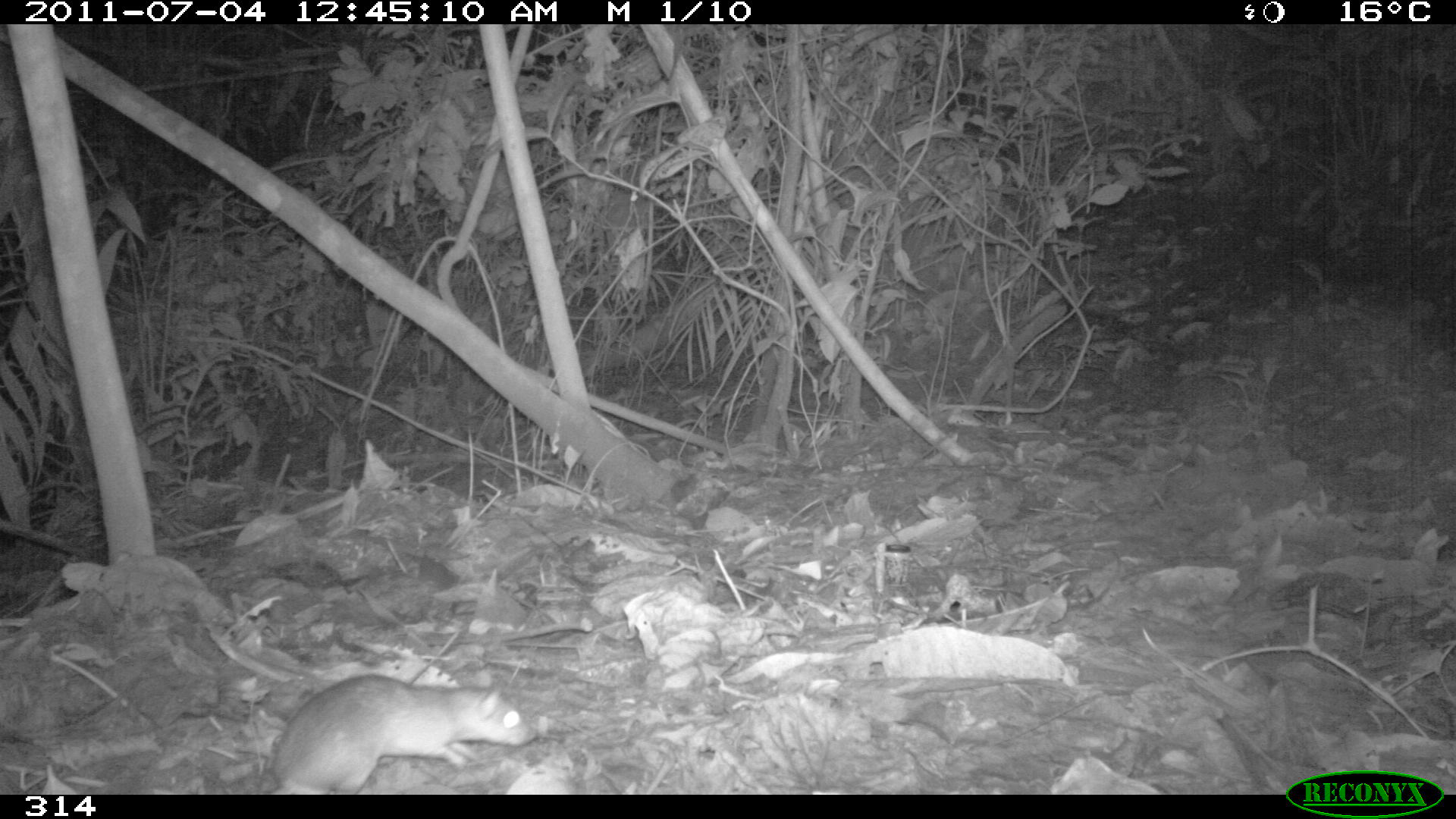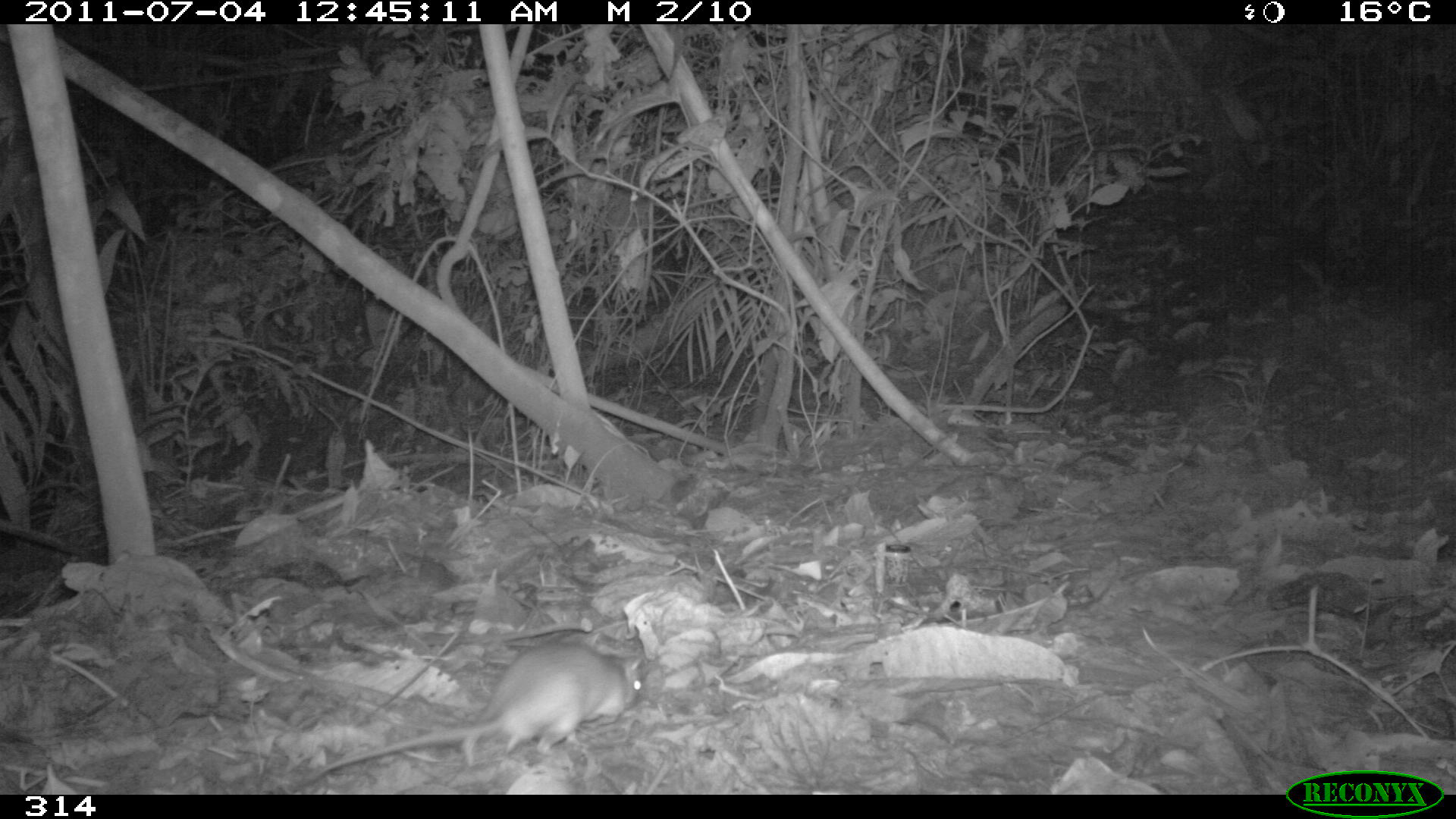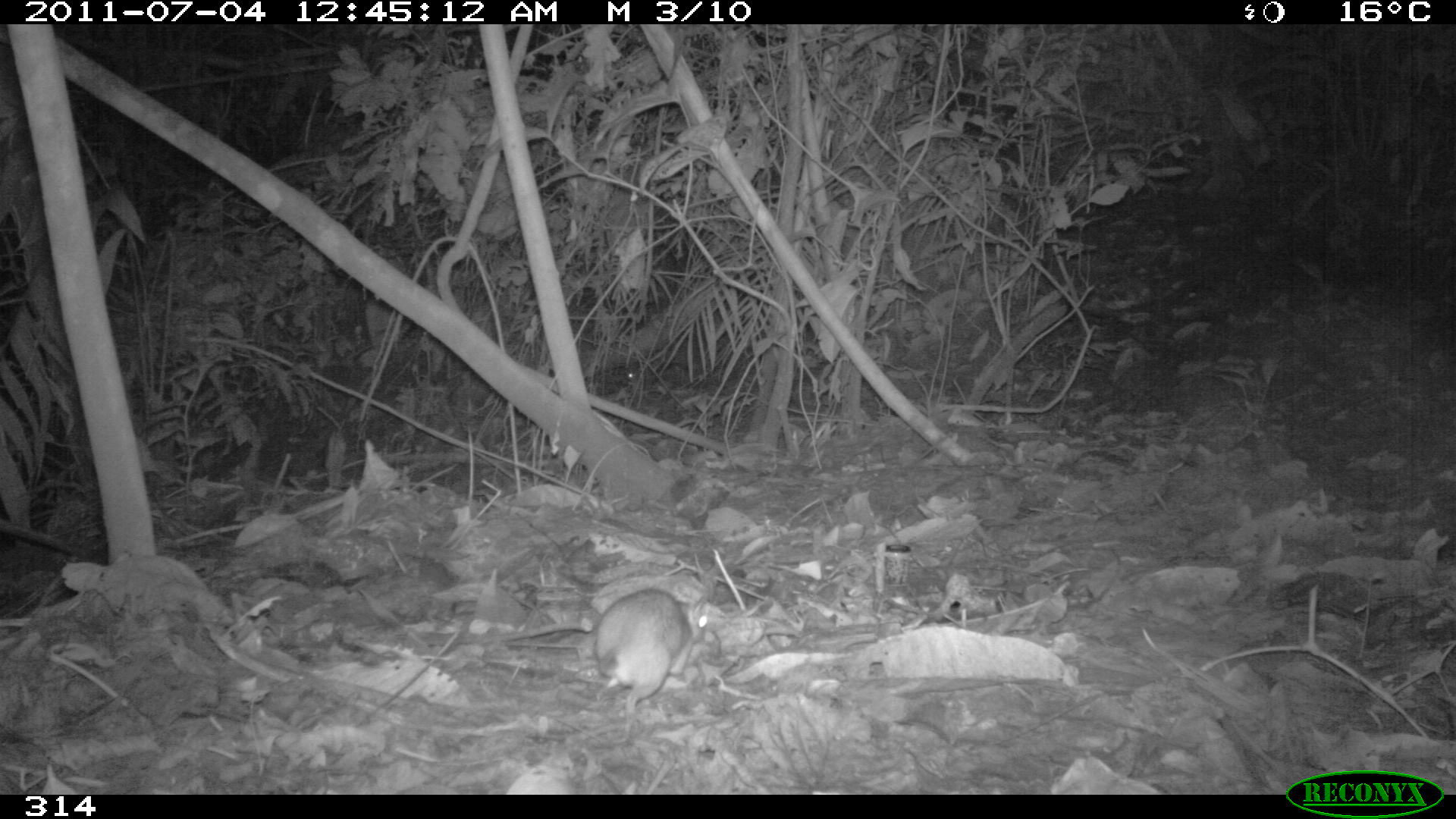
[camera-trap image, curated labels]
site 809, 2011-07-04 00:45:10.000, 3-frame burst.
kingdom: Animalia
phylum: Chordata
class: Mammalia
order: Rodentia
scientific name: Rodentia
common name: rodents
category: unknown rodent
Unknown rodent (rodents) (Rodentia).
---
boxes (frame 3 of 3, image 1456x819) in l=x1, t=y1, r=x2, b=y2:
unknown rodent: l=593, t=589, r=708, b=712